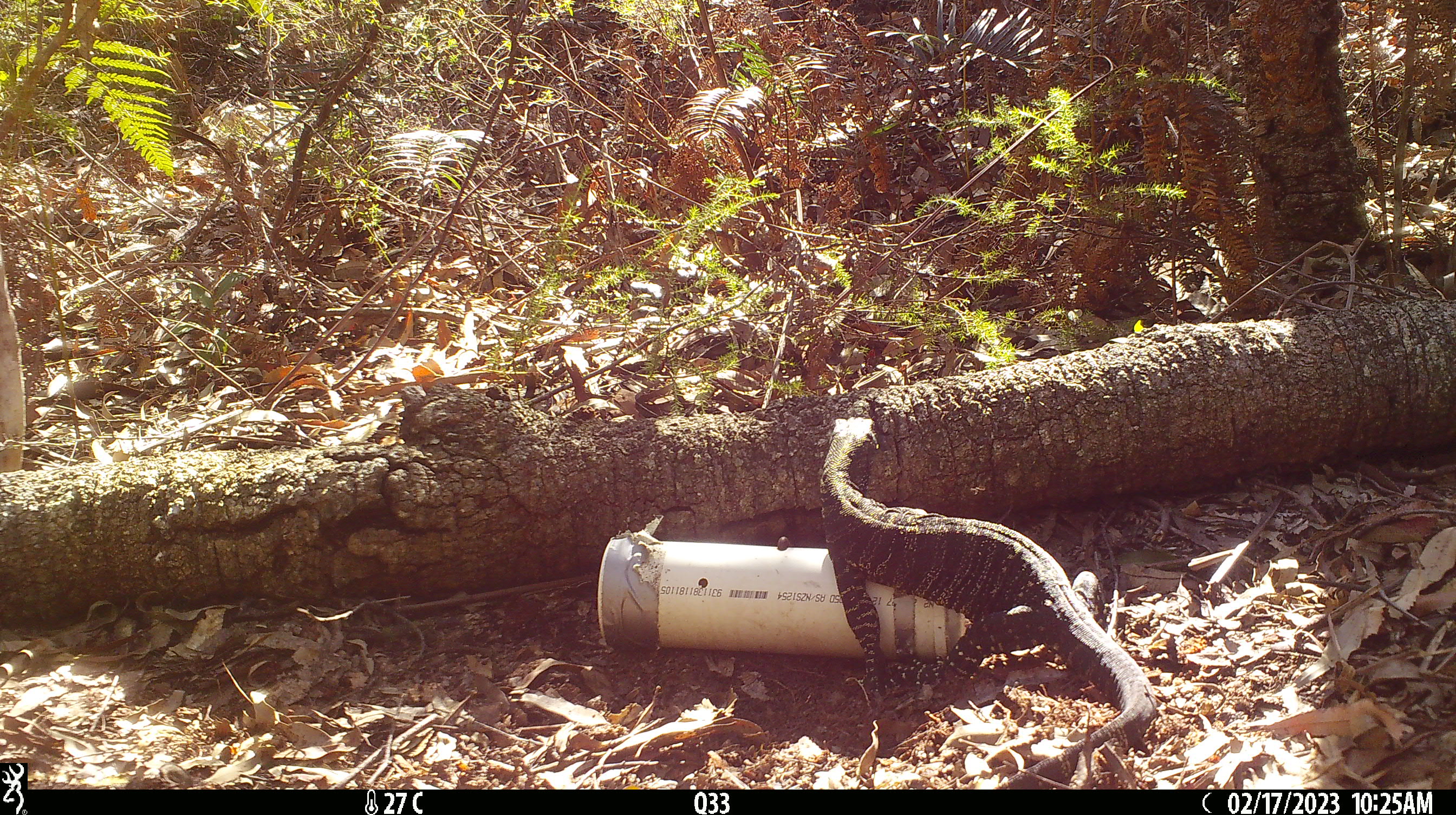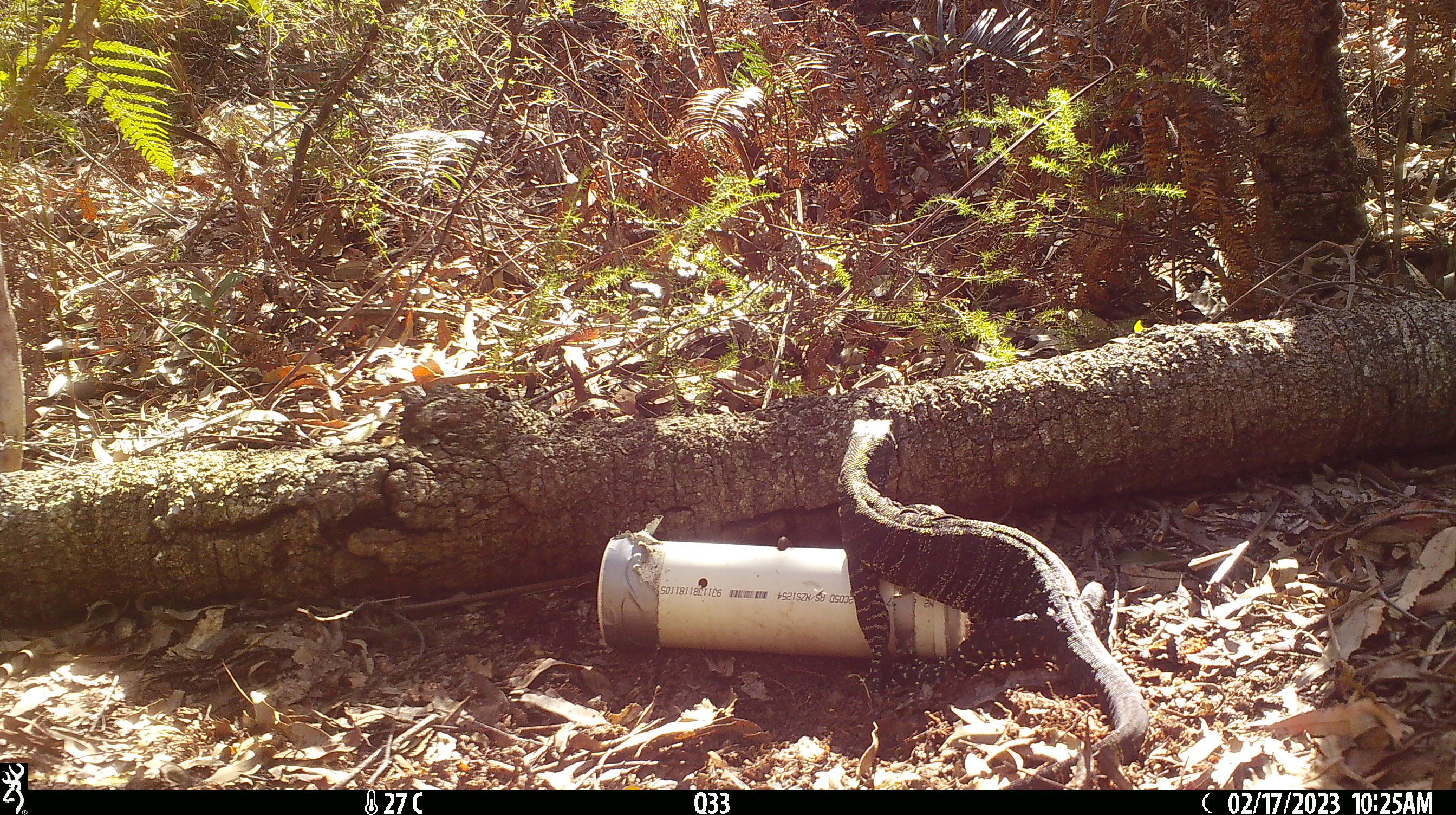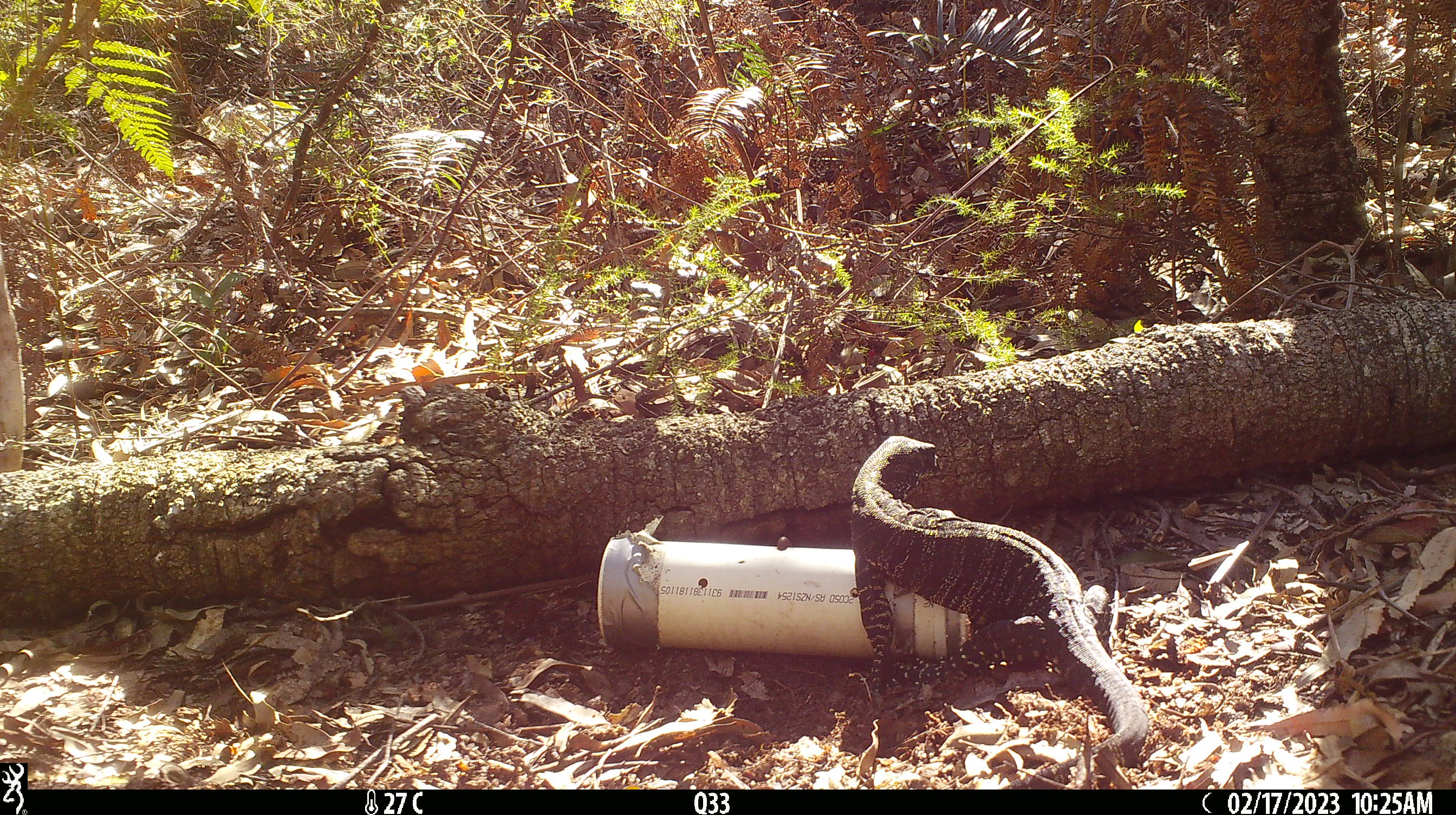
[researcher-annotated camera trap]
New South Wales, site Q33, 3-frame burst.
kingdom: Animalia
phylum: Chordata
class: Reptilia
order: Squamata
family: Varanidae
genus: Varanus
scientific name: Varanus varius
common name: lace monitor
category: goanna